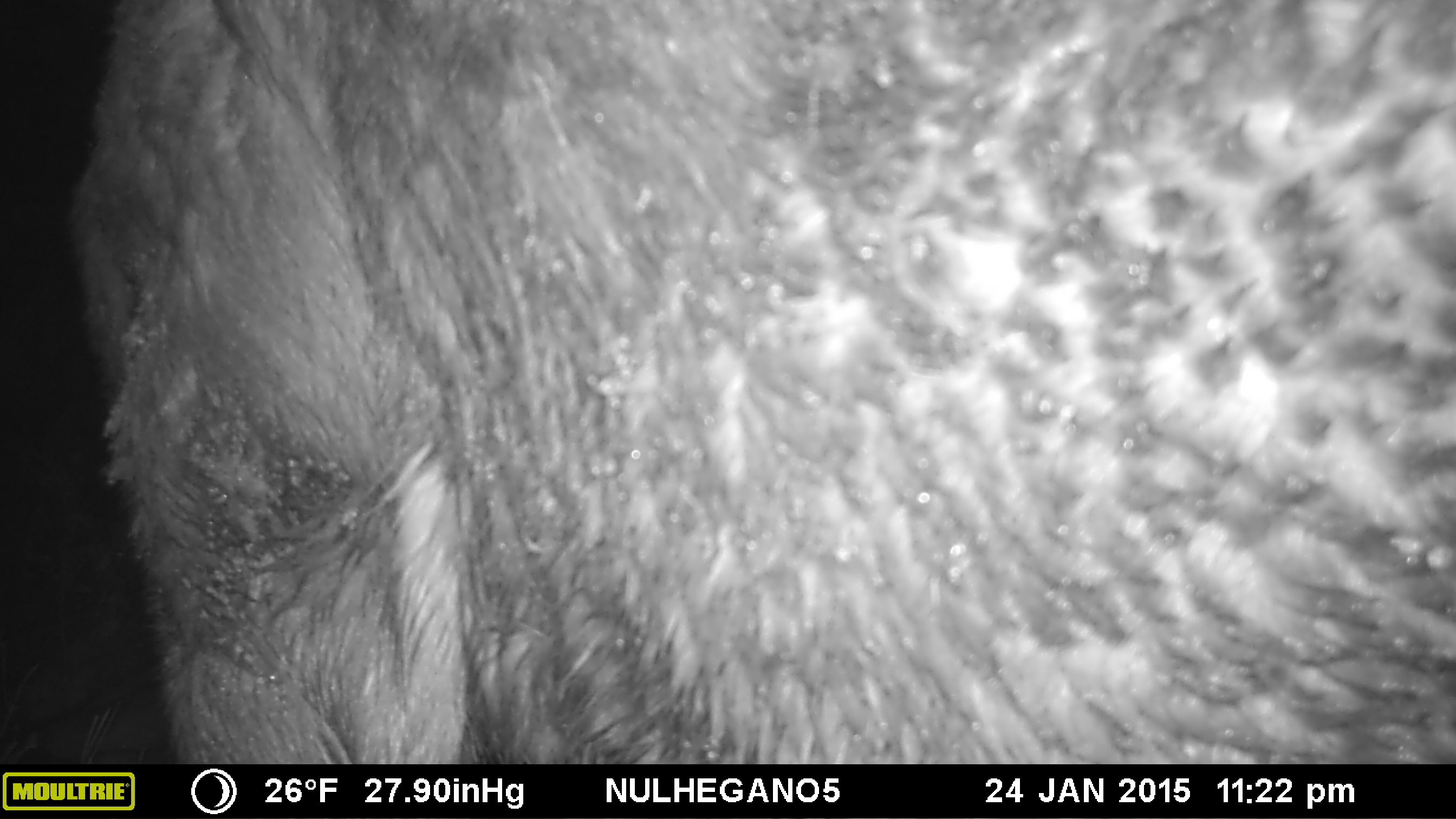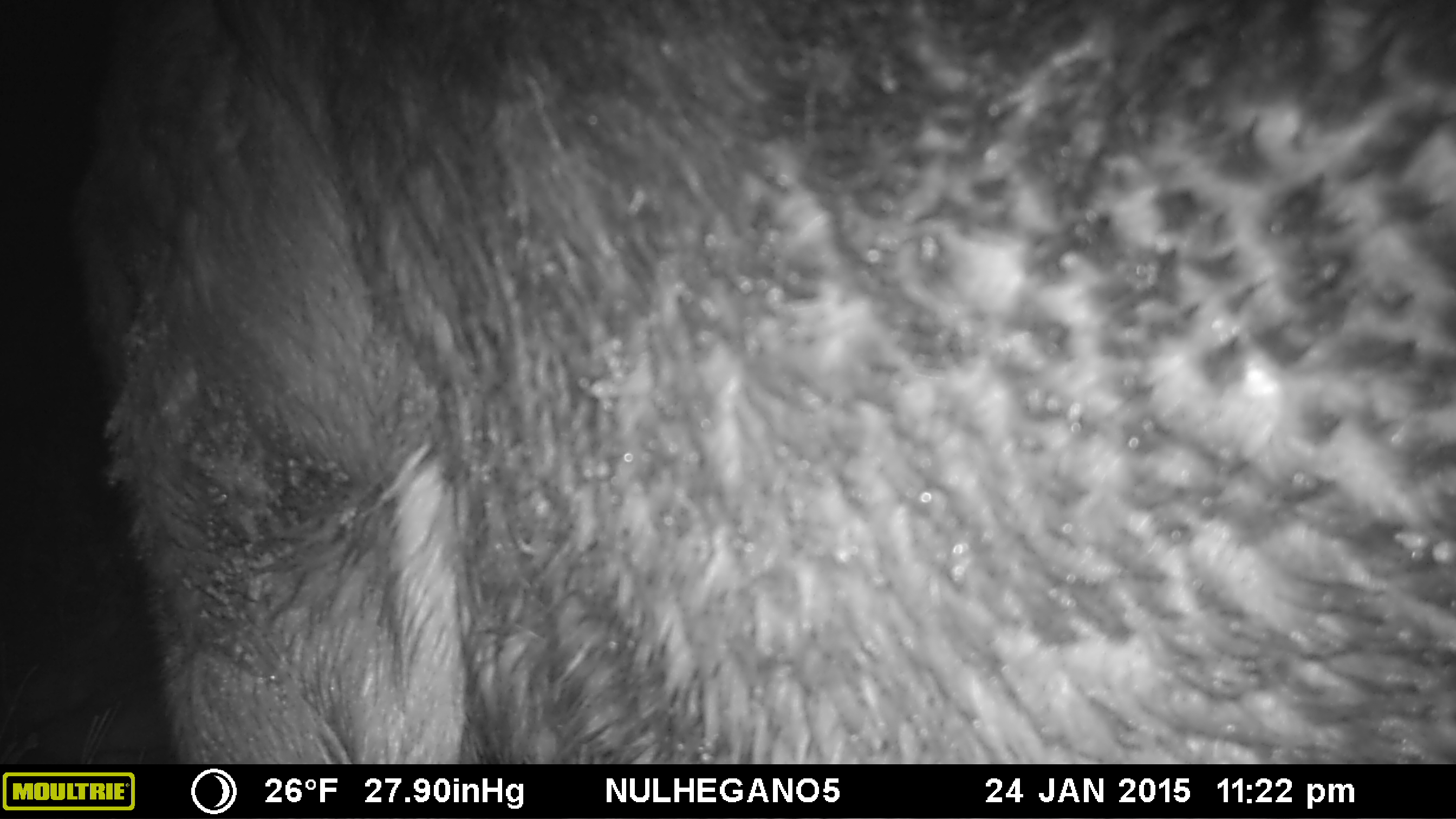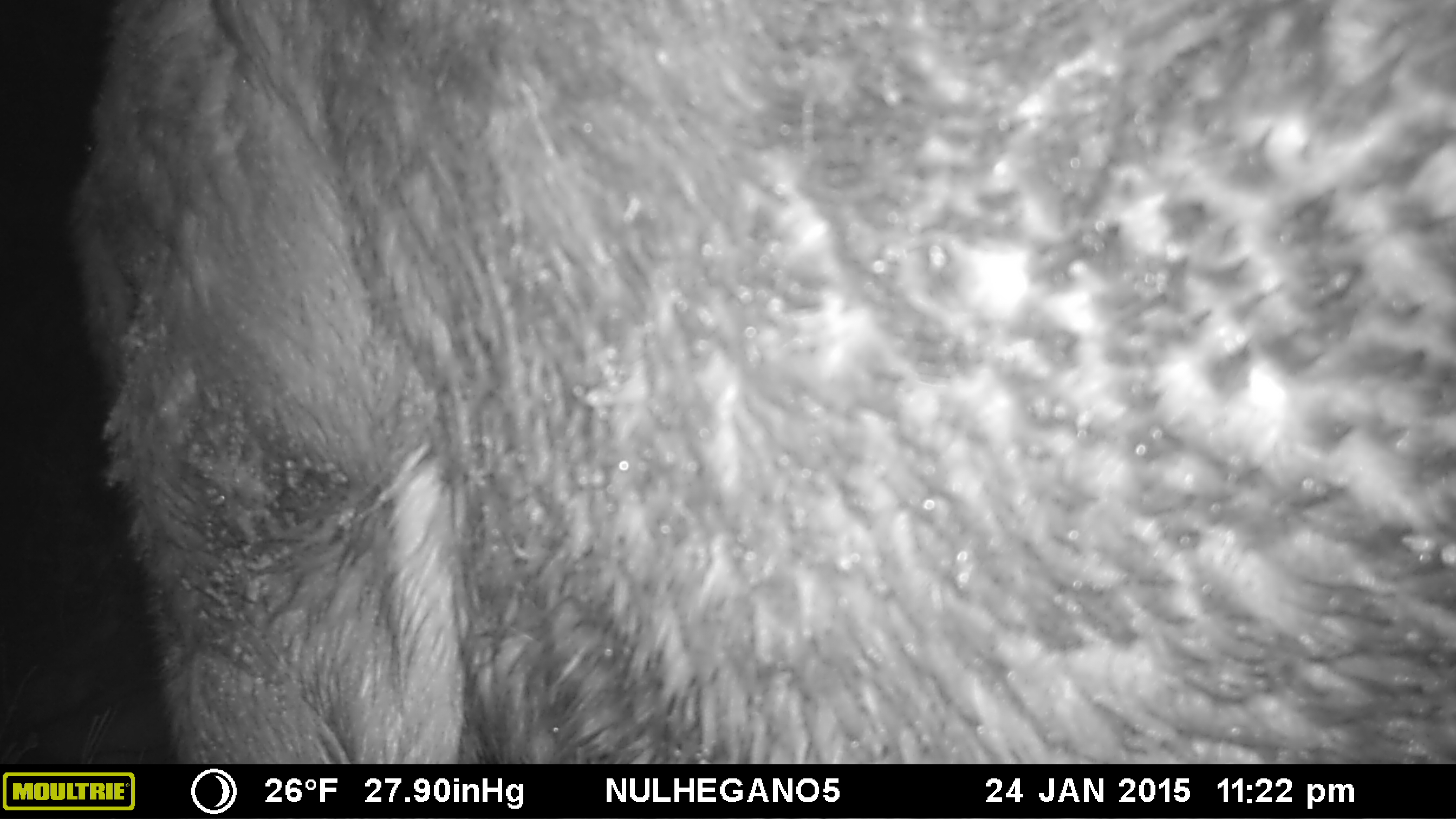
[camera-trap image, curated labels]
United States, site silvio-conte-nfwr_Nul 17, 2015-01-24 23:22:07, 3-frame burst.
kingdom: Animalia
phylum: Chordata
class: Mammalia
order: Artiodactyla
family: Cervidae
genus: Alces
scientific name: Alces alces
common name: moose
Moose (Alces alces).